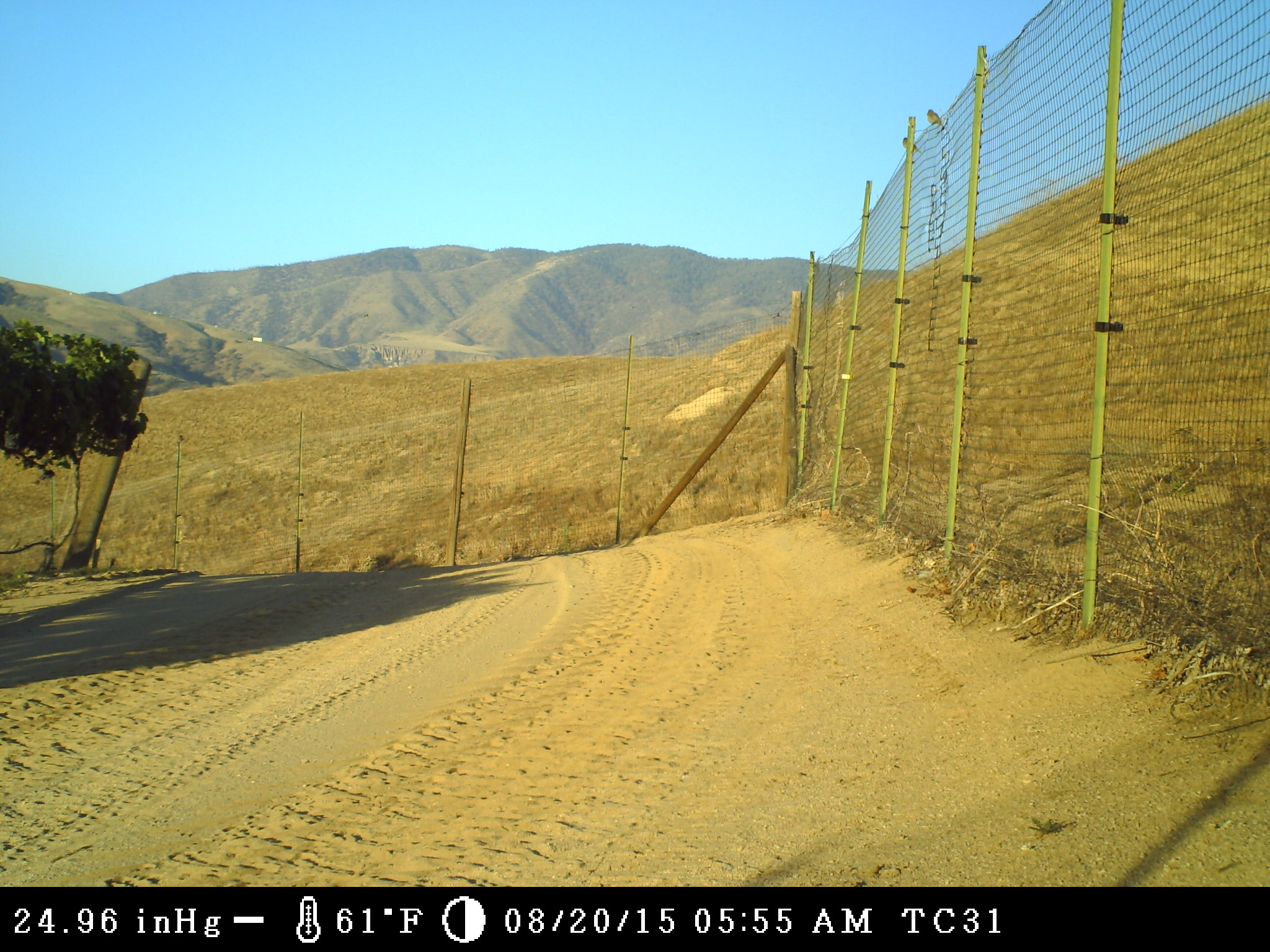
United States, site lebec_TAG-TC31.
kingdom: Animalia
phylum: Chordata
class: Aves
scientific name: Aves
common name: birds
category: unidentified bird